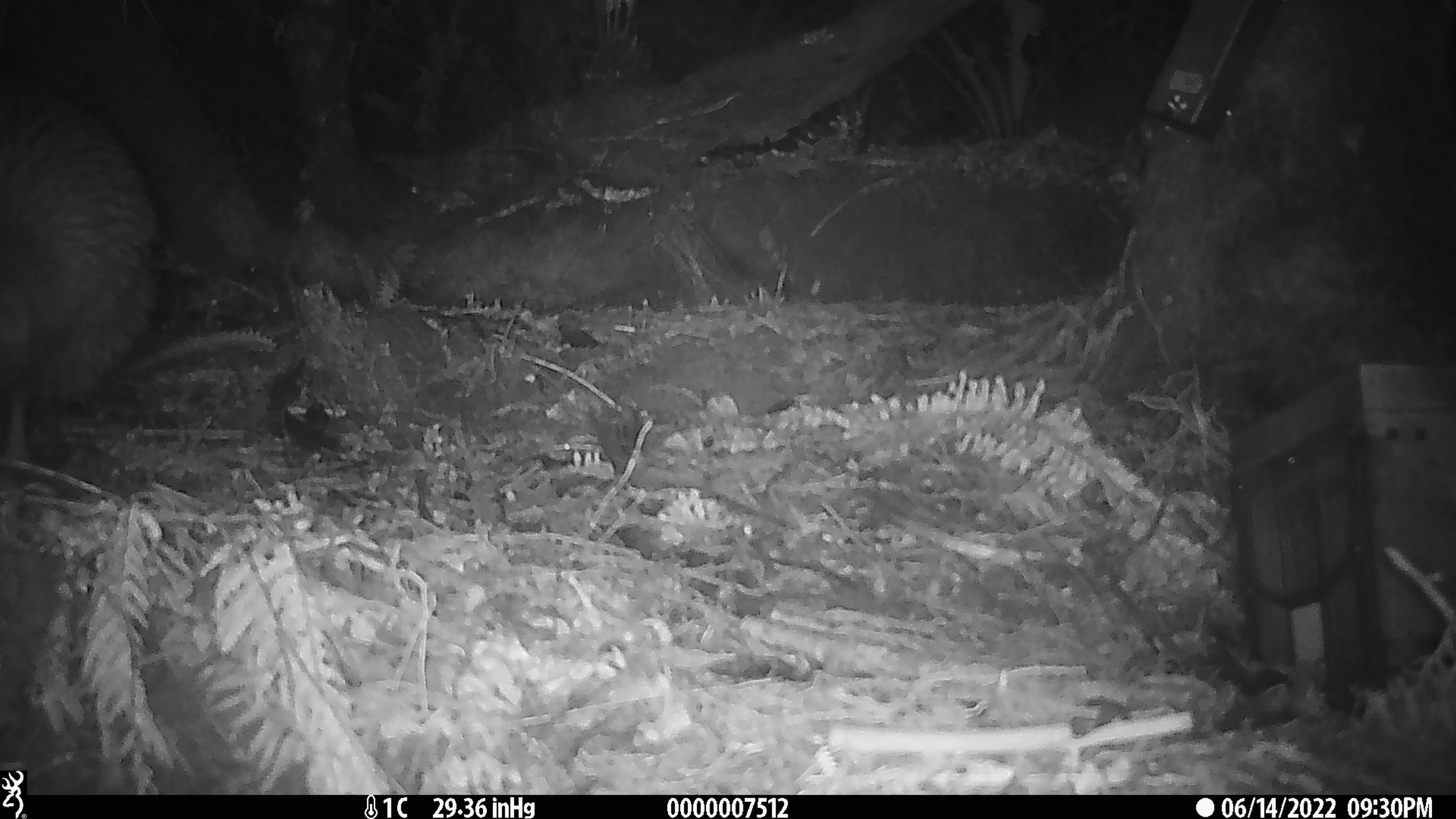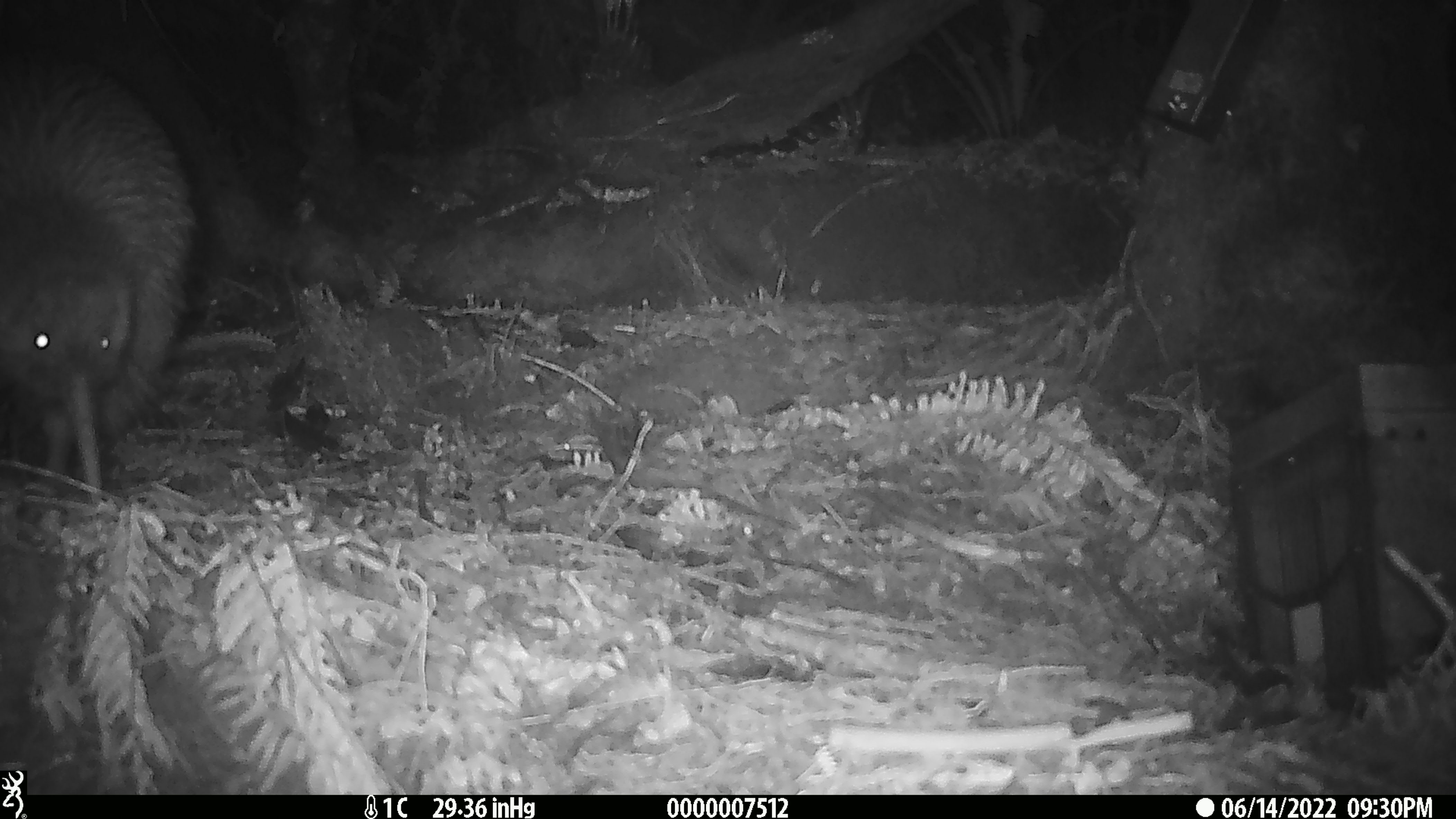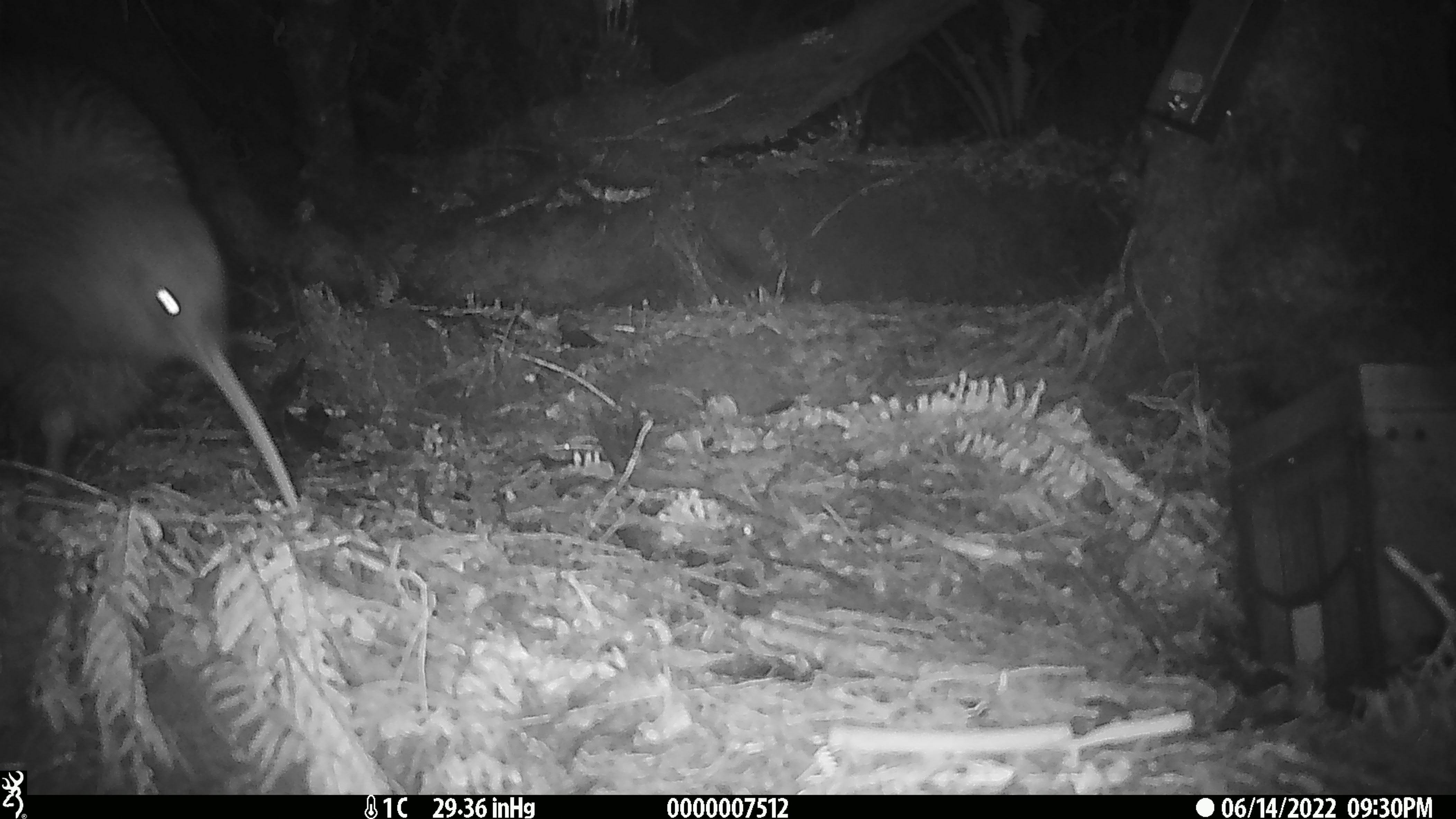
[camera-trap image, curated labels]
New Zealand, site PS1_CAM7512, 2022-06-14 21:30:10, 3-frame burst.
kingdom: Animalia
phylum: Chordata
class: Aves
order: Apterygiformes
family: Apterygidae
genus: Apteryx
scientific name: Apteryx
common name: kiwi